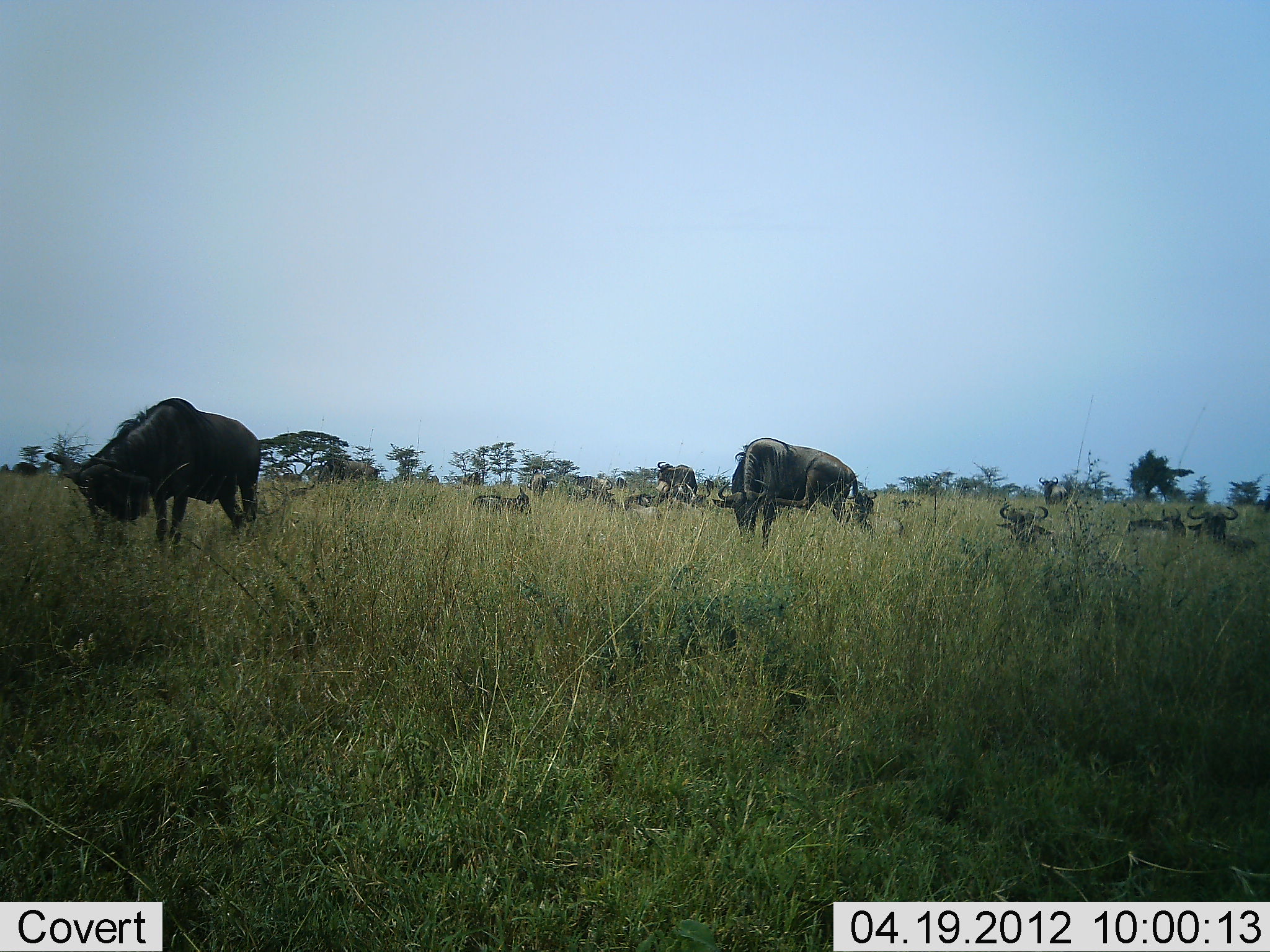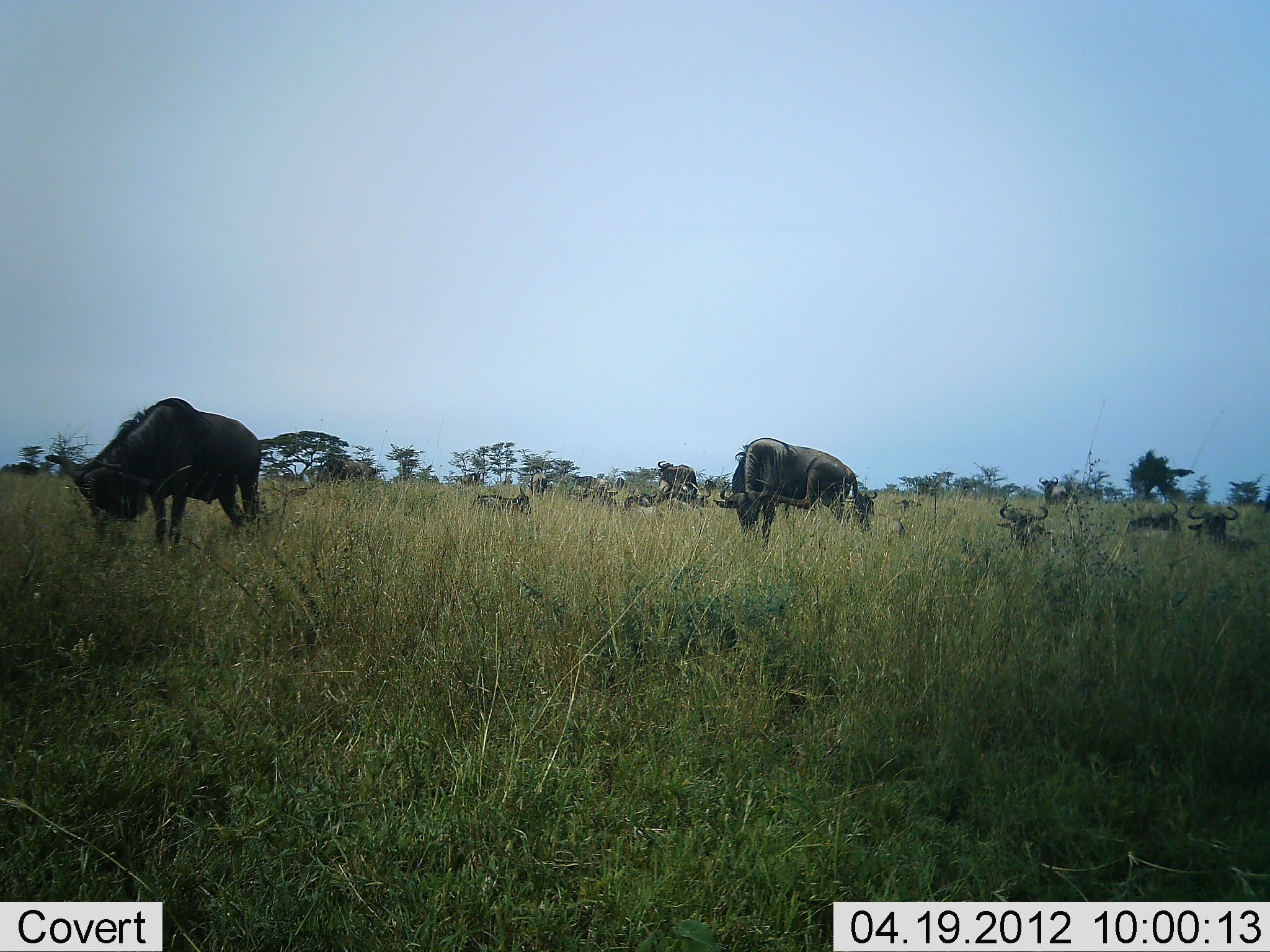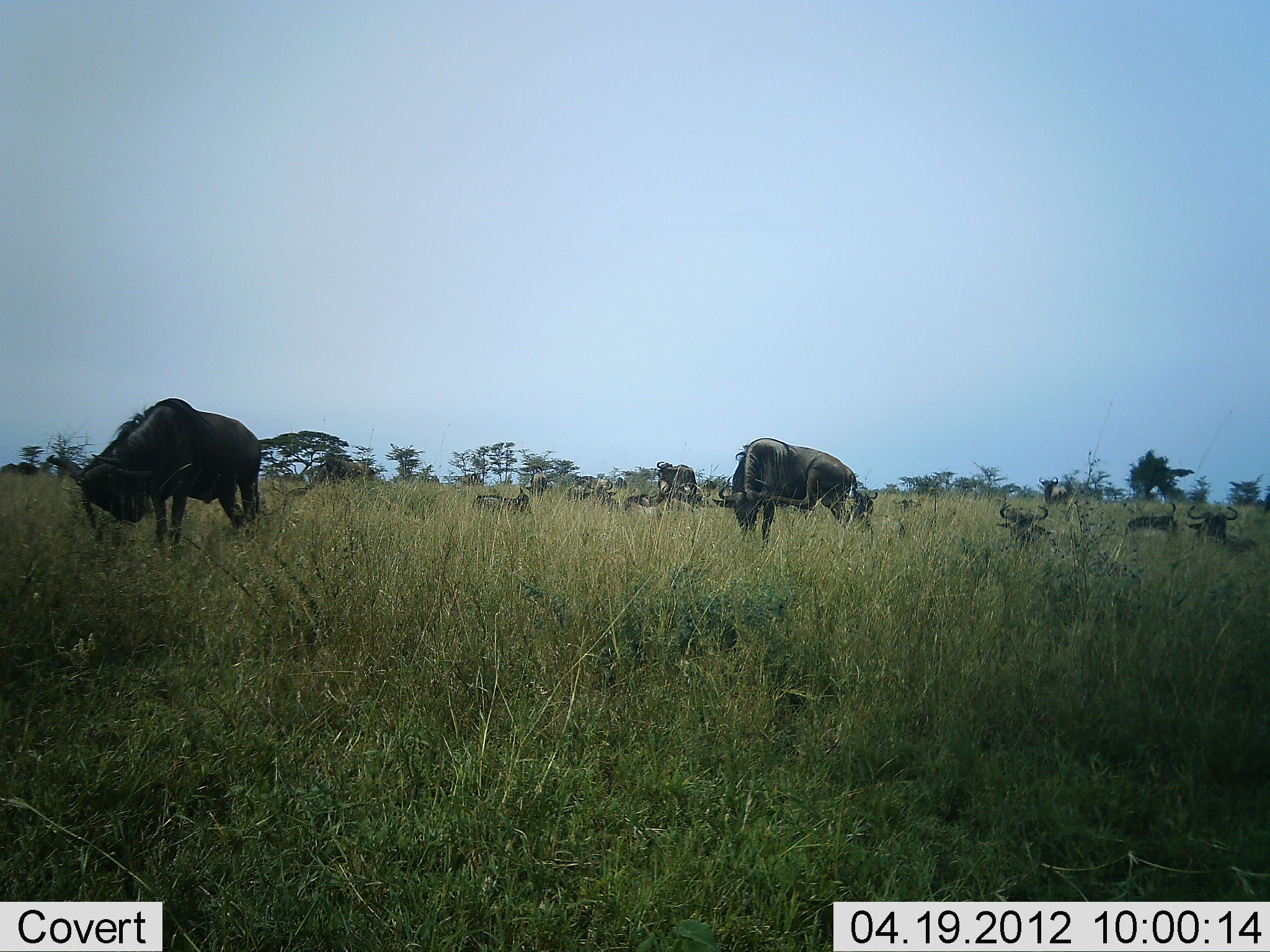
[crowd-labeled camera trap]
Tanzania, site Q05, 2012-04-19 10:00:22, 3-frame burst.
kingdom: Animalia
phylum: Chordata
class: Mammalia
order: Artiodactyla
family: Bovidae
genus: Connochaetes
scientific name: Connochaetes taurinus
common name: blue wildebeest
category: wildebeest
Wildebeest (blue wildebeest) (Connochaetes taurinus), count 10. Behavior (volunteer vote fractions): standing 47%, resting 87%, moving 0%, interacting 7%. Young present (vote fraction): 0%. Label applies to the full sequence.